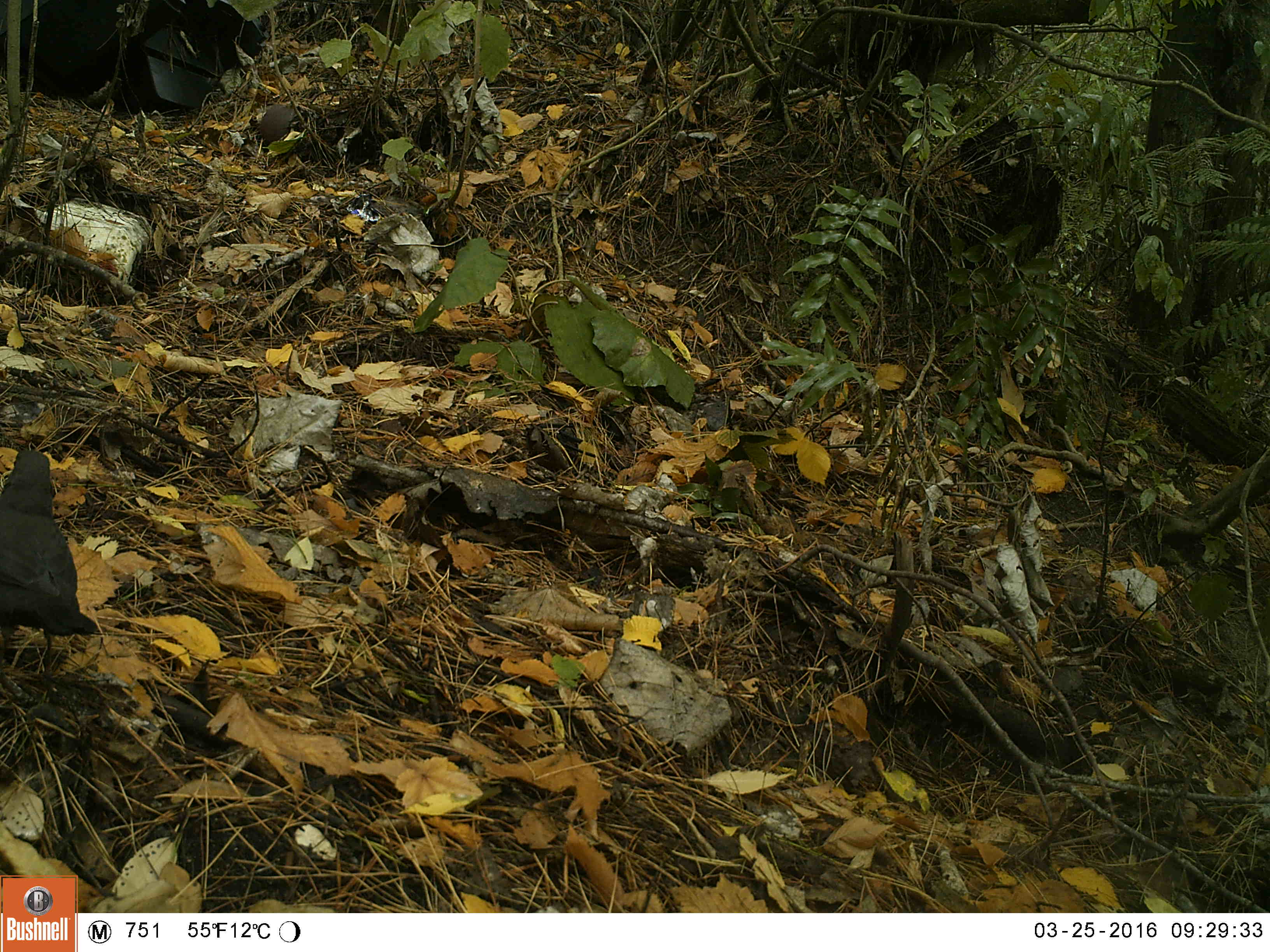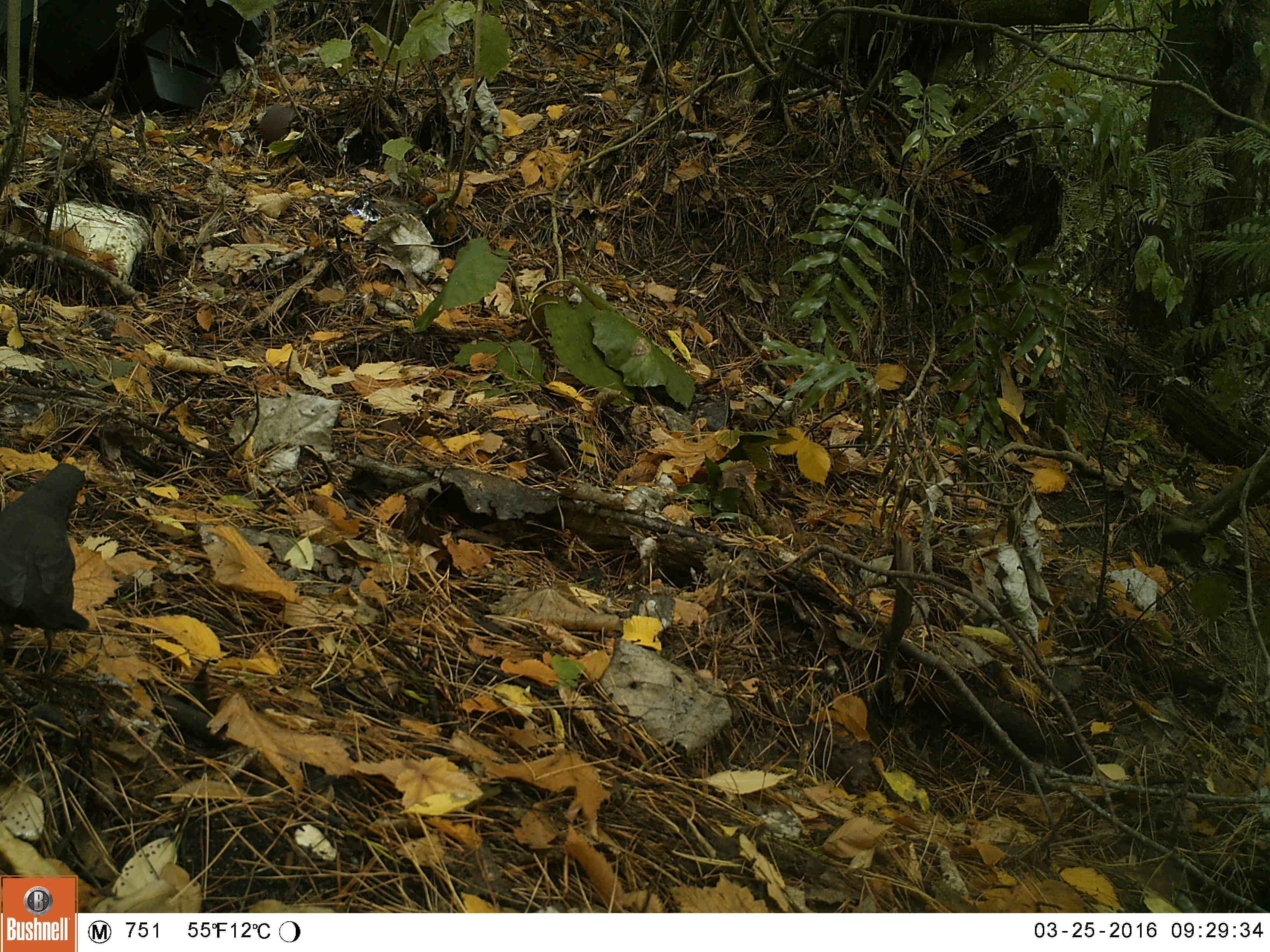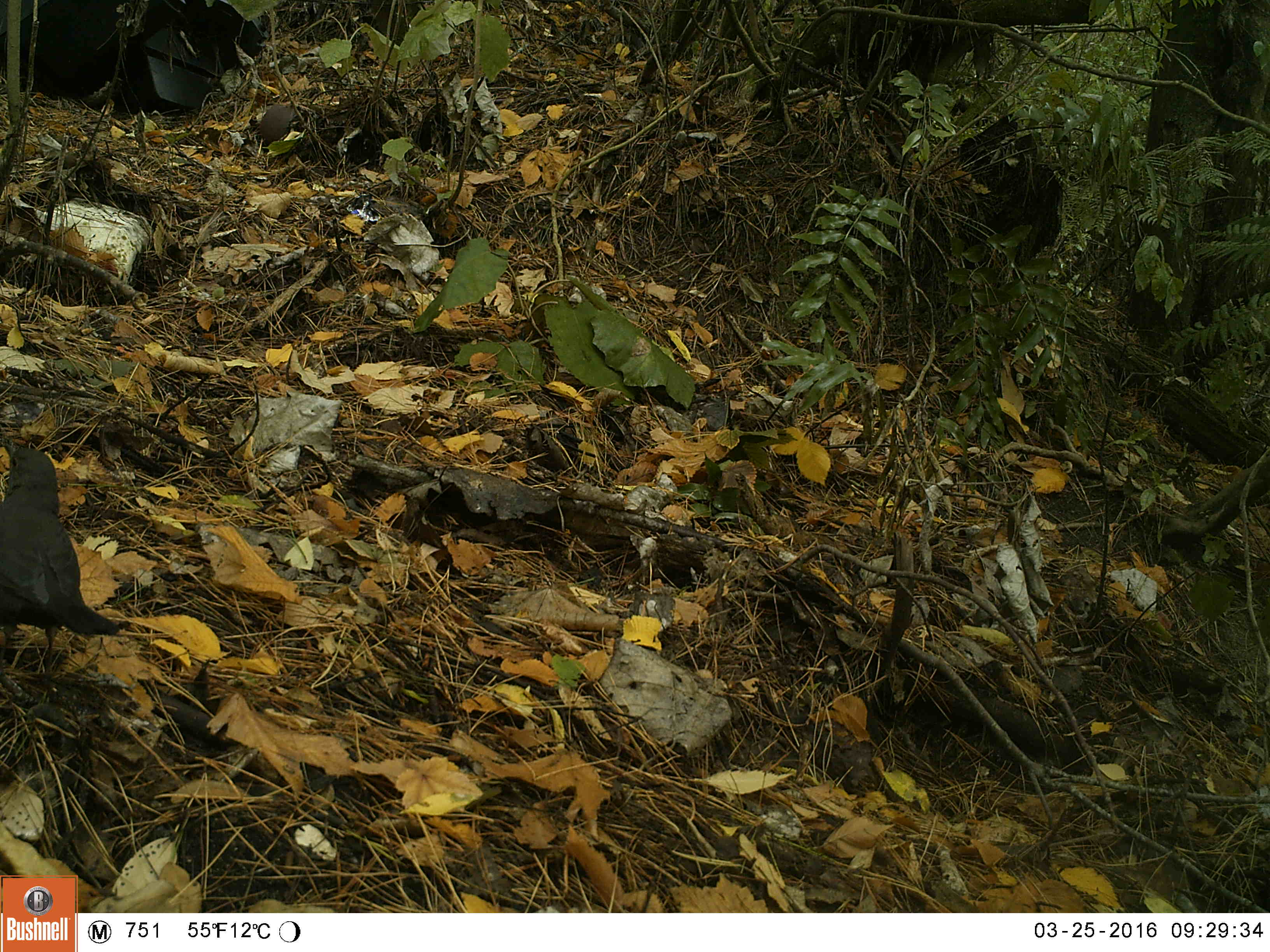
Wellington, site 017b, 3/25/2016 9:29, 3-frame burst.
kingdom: Animalia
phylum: Chordata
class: Aves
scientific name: Aves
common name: bird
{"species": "bird (Aves)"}